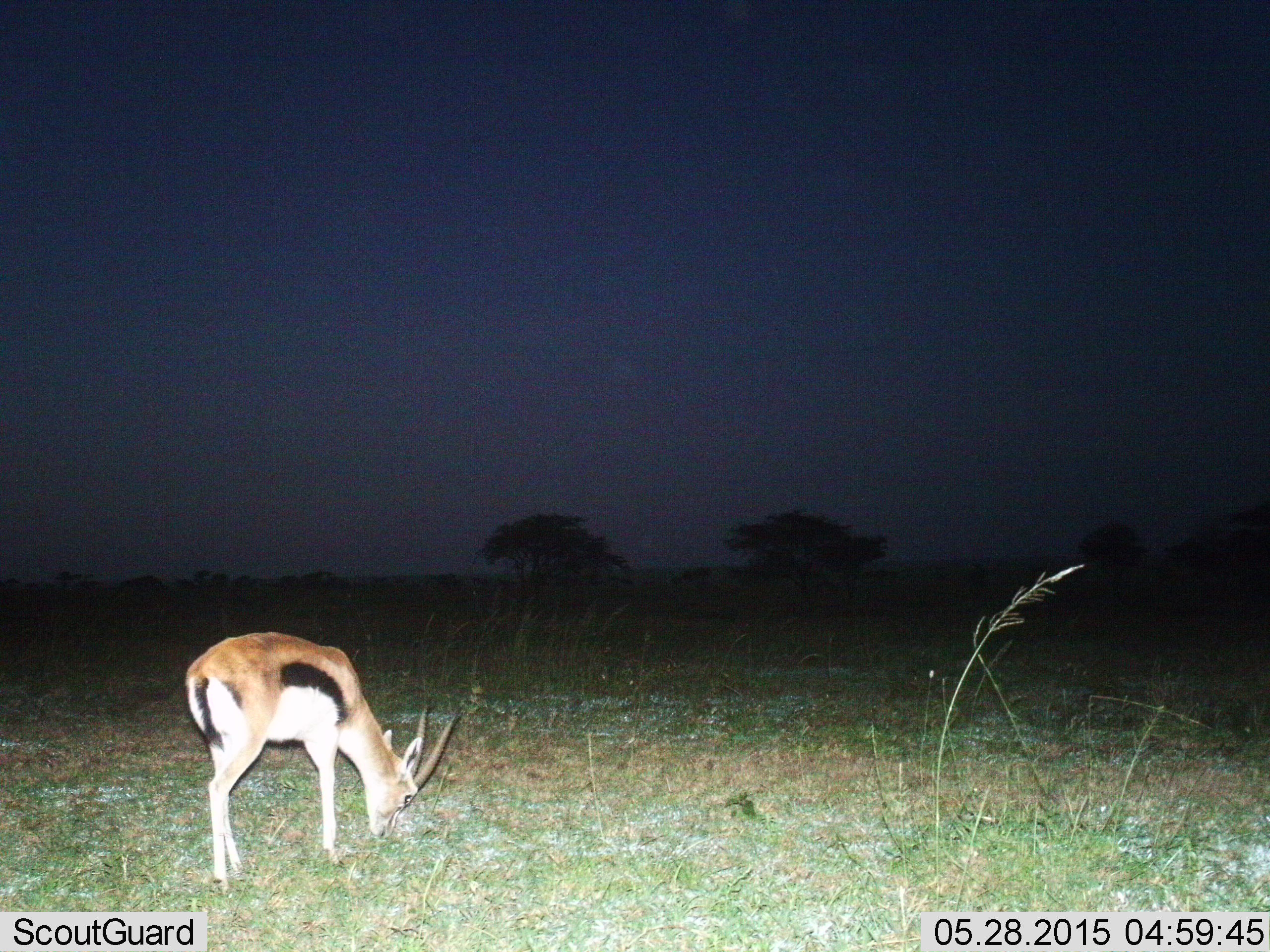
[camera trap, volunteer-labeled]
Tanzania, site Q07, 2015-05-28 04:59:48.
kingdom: Animalia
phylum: Chordata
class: Mammalia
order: Artiodactyla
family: Bovidae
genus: Eudorcas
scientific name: Eudorcas thomsonii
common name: thomson's gazelle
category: gazellethomsons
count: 1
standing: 40%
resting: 0%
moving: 0%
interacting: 0%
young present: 10%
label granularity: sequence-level